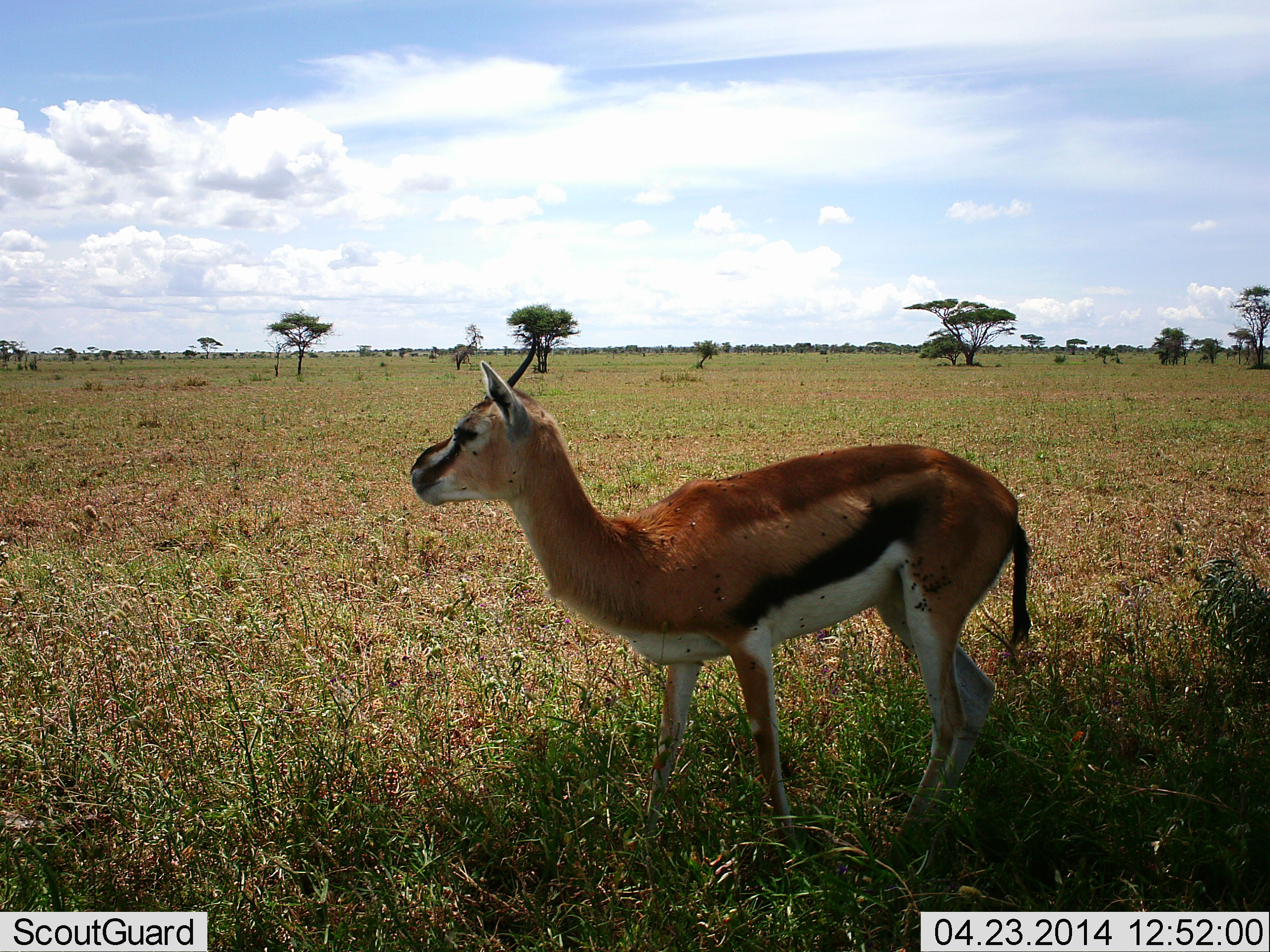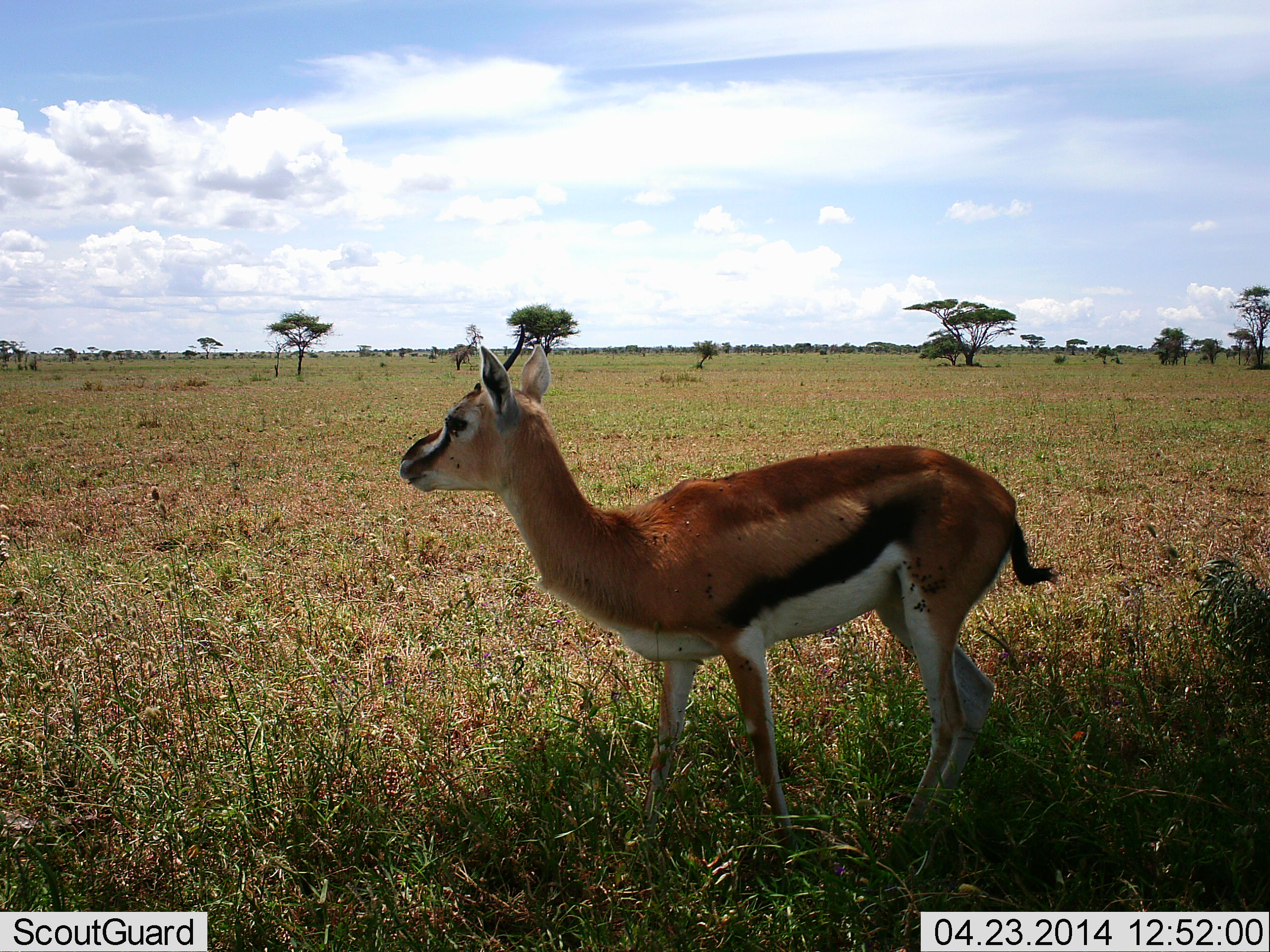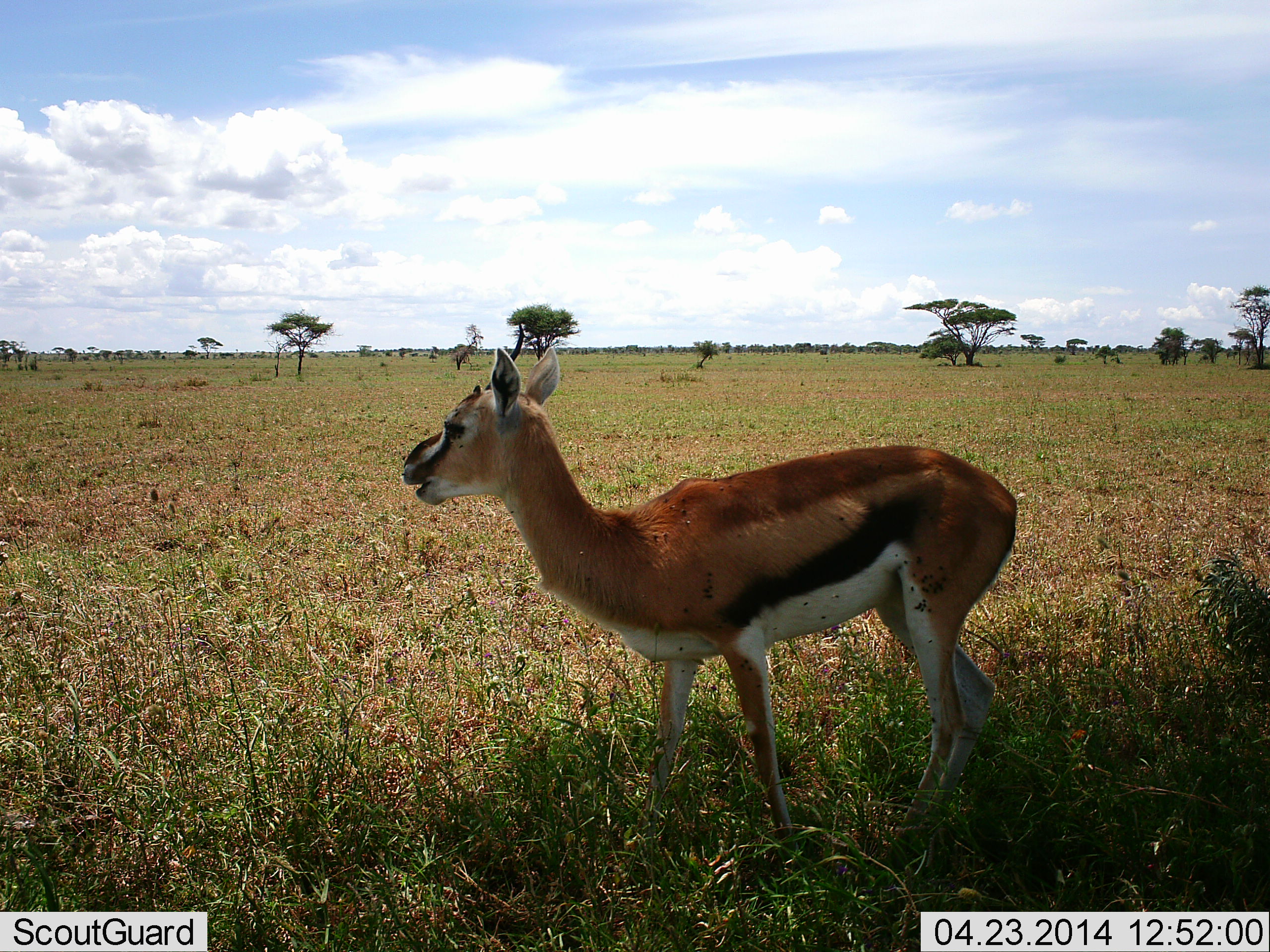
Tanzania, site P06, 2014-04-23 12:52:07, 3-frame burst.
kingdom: Animalia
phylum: Chordata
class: Mammalia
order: Artiodactyla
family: Bovidae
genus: Eudorcas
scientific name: Eudorcas thomsonii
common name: thomson's gazelle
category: gazellethomsons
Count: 1.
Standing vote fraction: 80%.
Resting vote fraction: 0%.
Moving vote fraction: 0%.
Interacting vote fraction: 0%.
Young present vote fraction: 0%.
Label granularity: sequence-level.